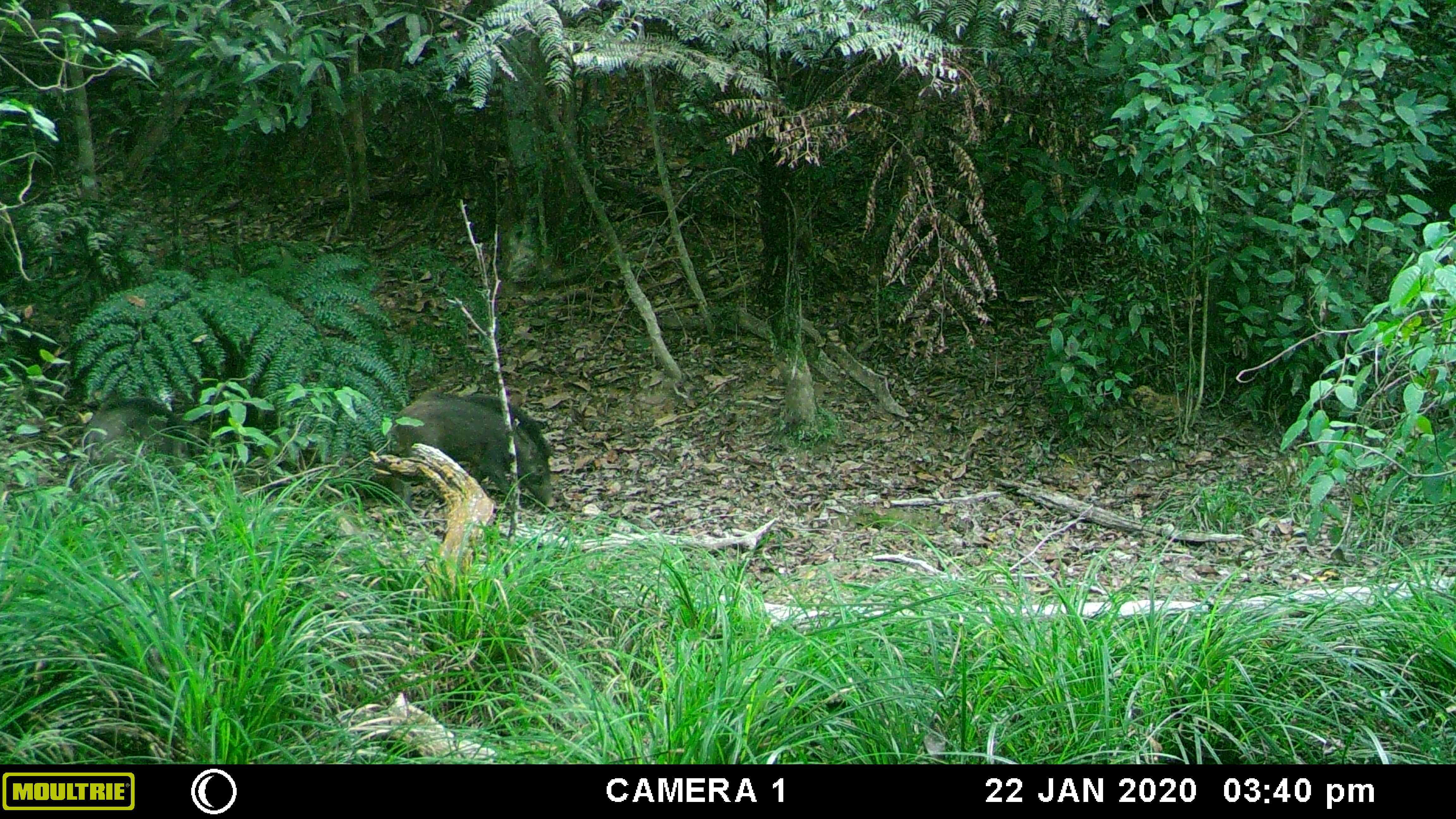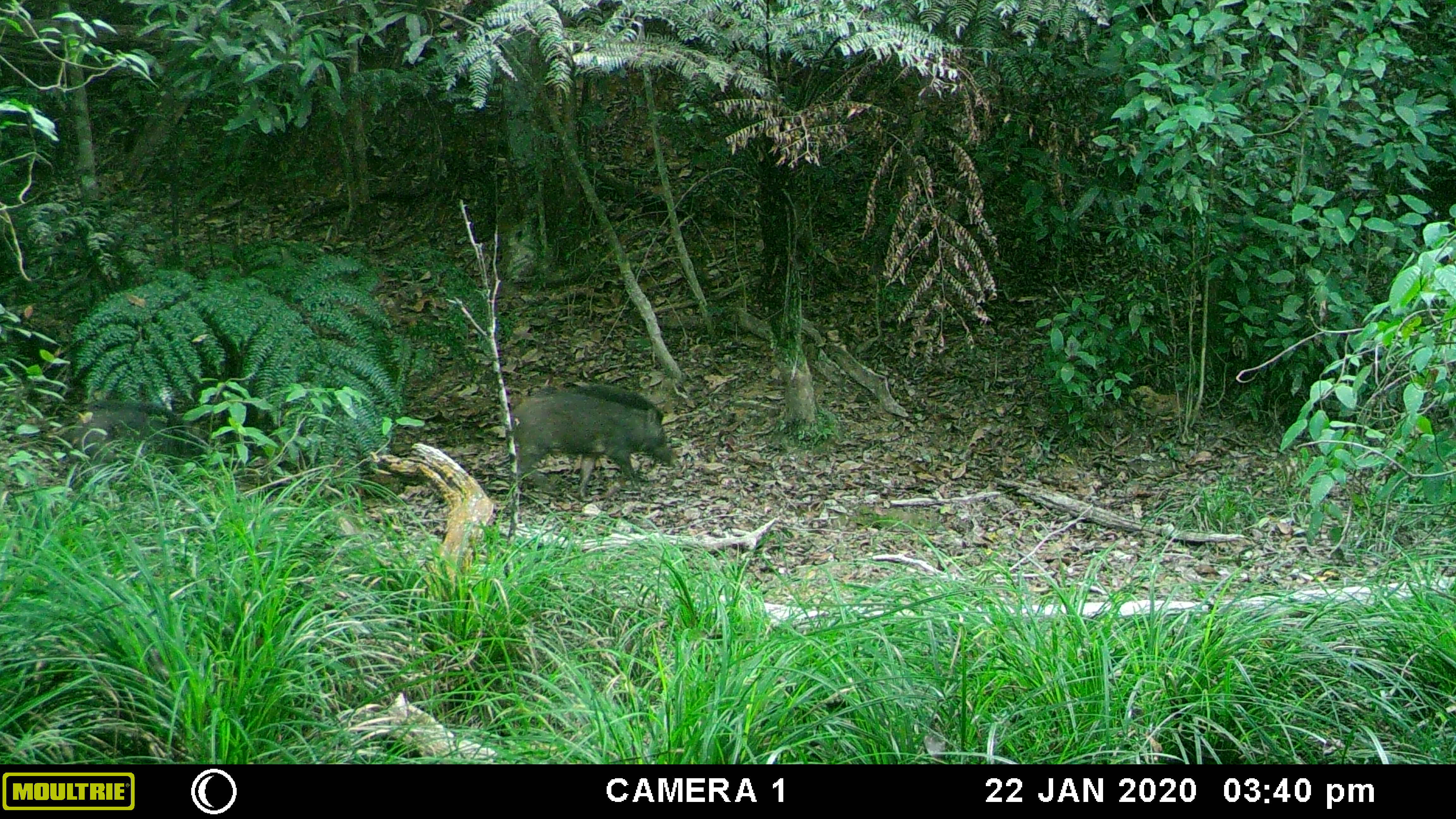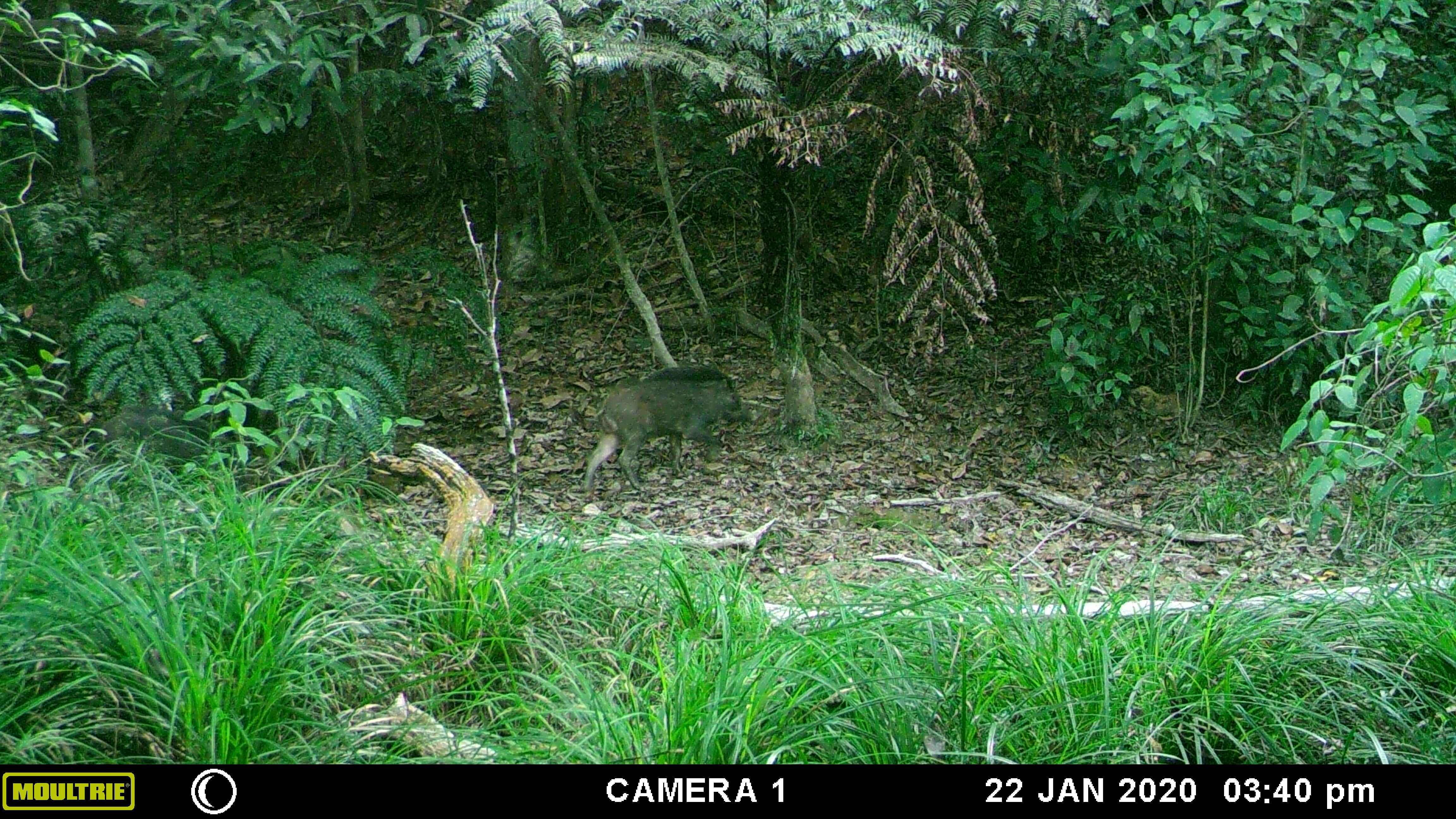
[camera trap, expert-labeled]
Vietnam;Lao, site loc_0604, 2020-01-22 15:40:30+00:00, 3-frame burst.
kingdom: Animalia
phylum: Chordata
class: Mammalia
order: Artiodactyla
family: Suidae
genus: Sus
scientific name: Sus scrofa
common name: eurasian wild pig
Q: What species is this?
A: Eurasian wild pig (Sus scrofa).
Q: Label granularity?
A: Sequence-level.